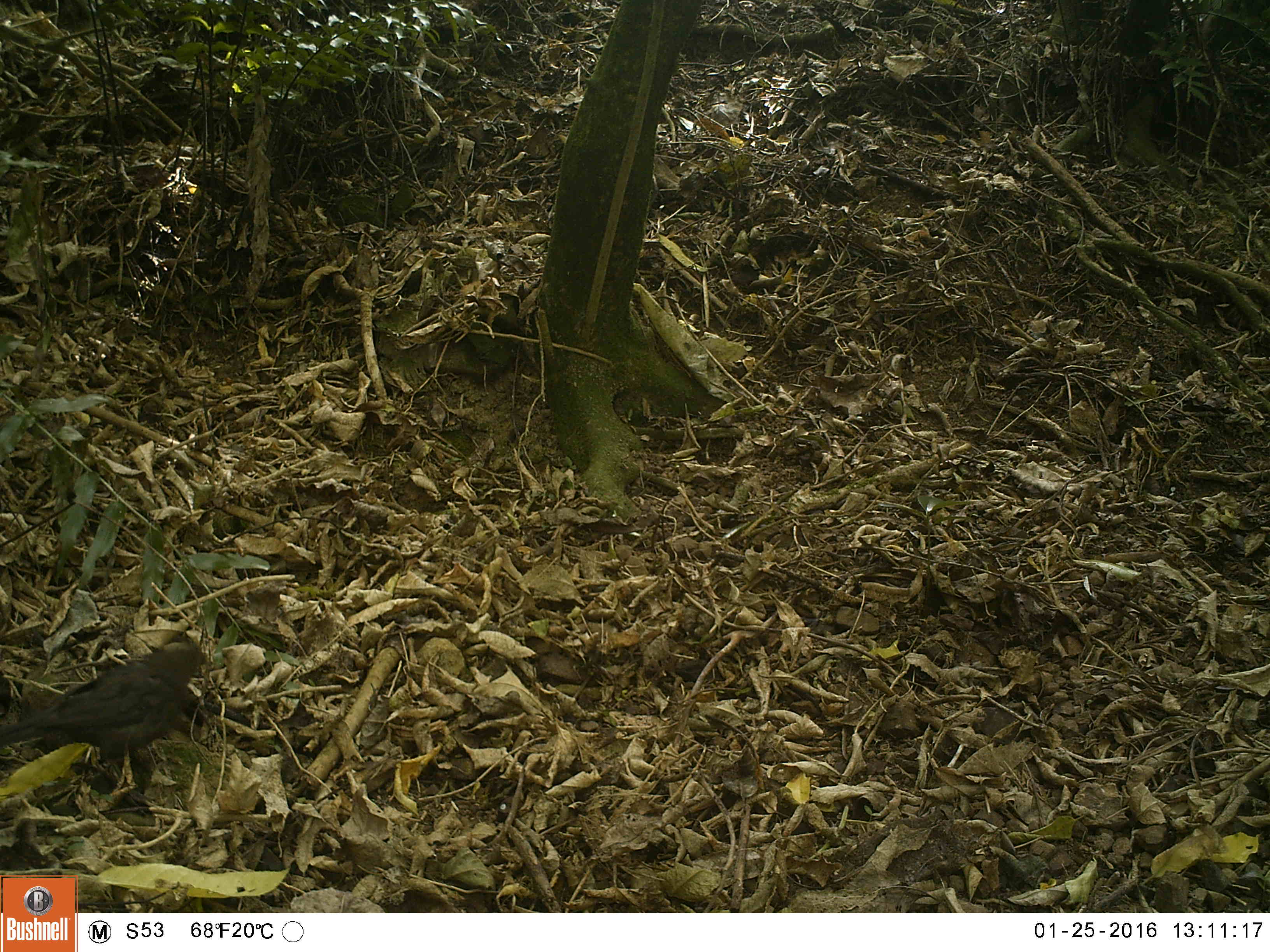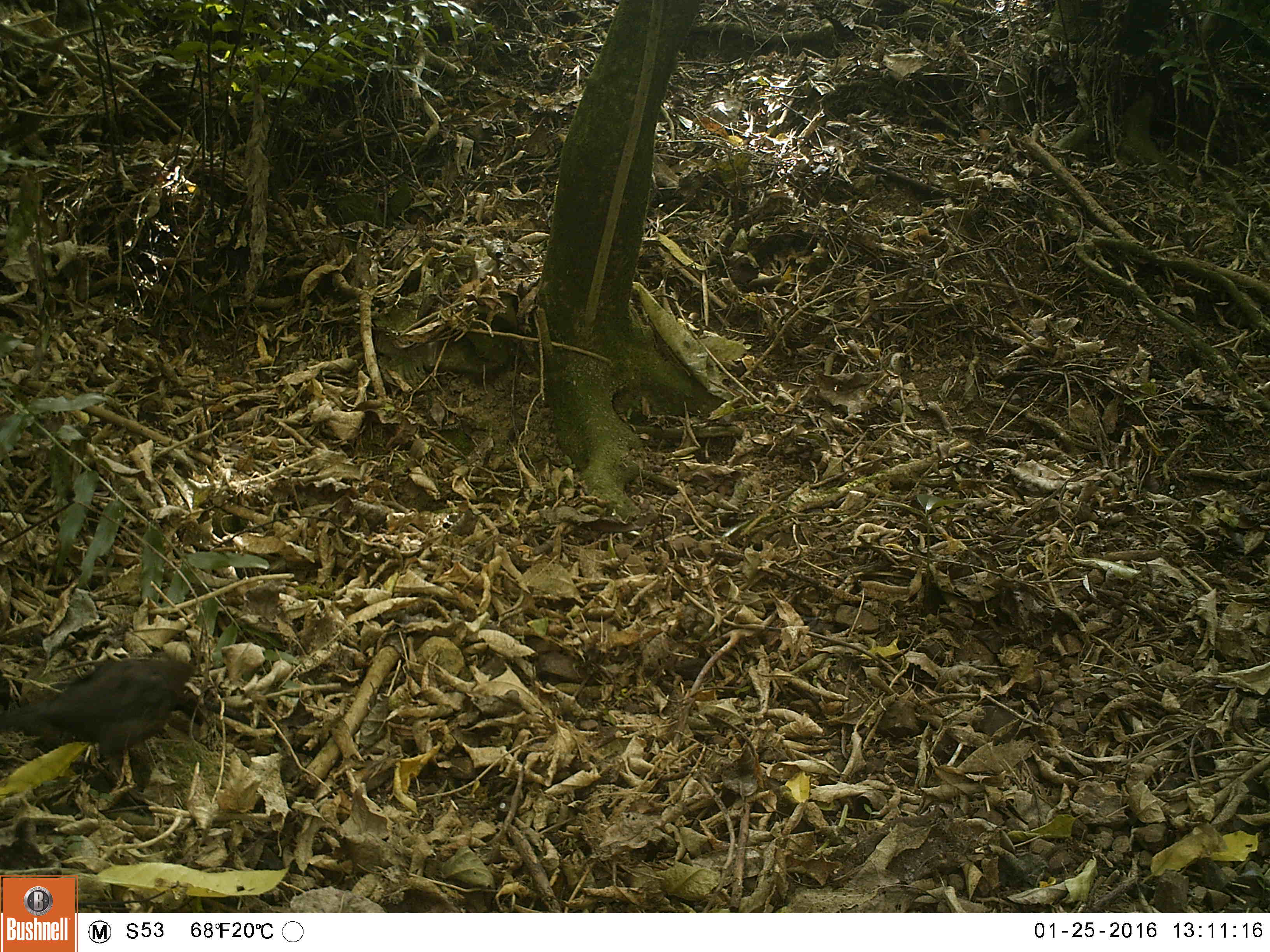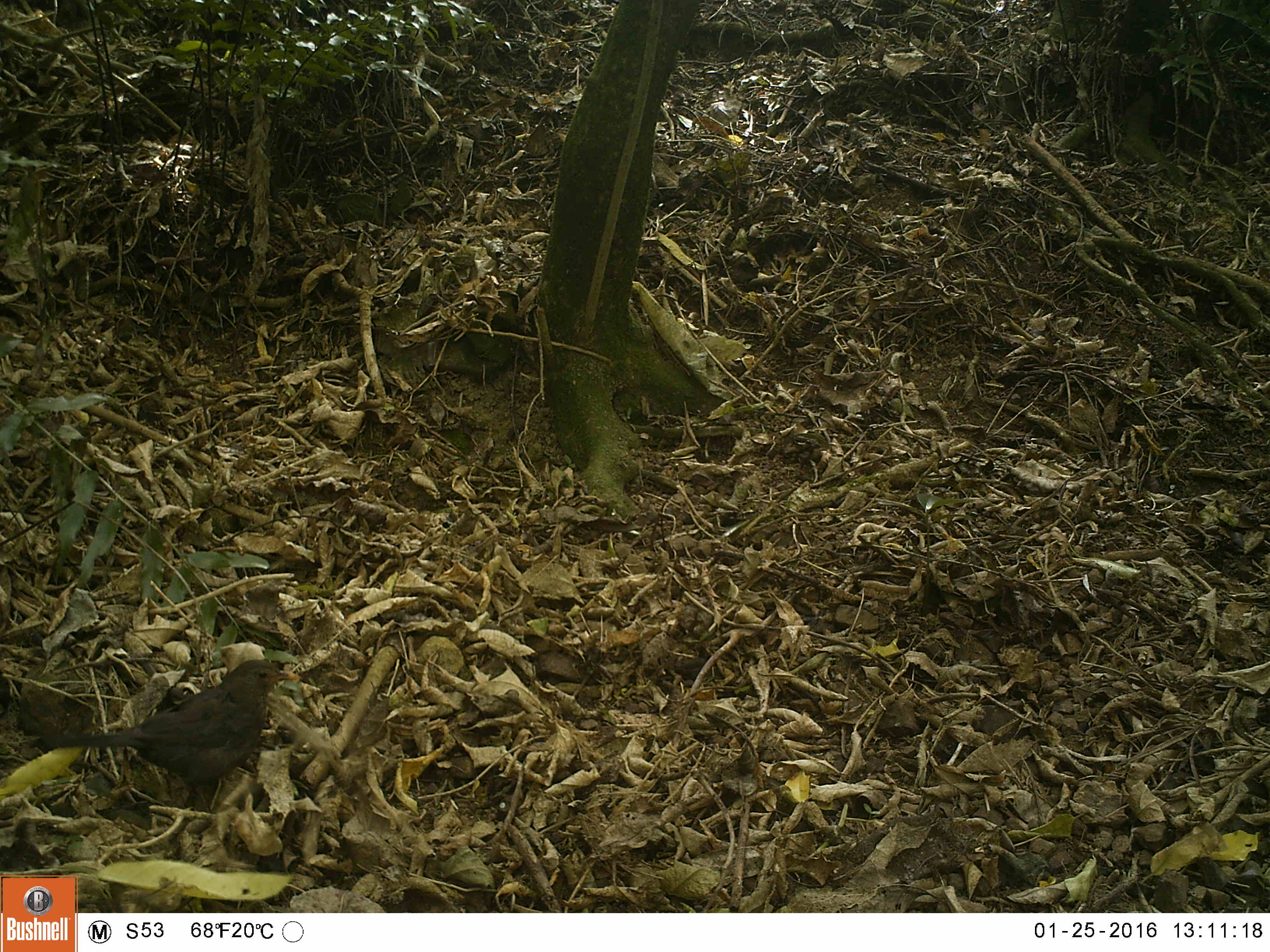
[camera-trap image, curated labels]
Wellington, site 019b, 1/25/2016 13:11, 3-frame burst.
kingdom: Animalia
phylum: Chordata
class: Aves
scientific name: Aves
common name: bird